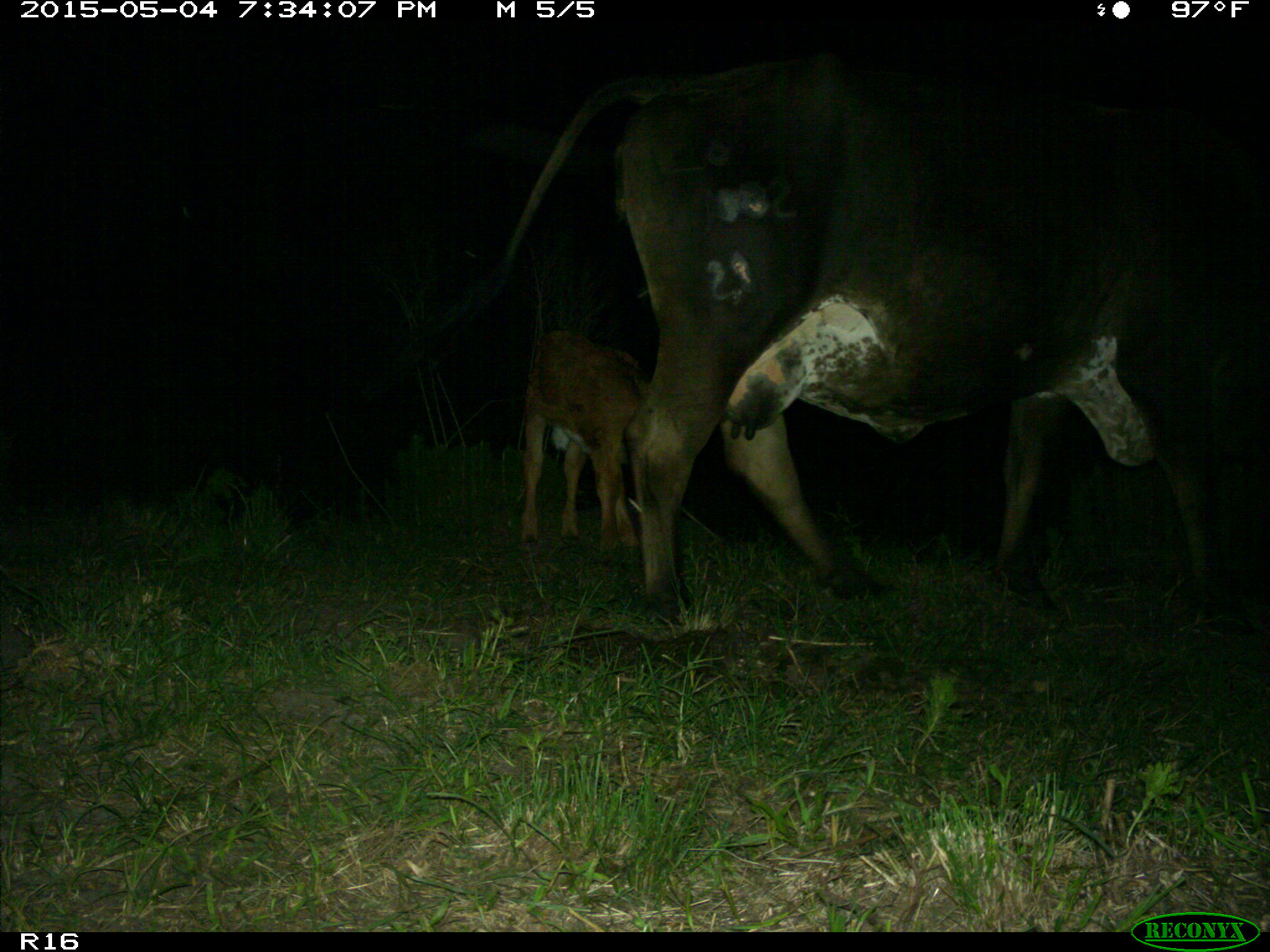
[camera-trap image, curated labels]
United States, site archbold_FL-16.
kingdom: Animalia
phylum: Chordata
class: Mammalia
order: Artiodactyla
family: Bovidae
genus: Bos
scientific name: Bos taurus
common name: domestic cow